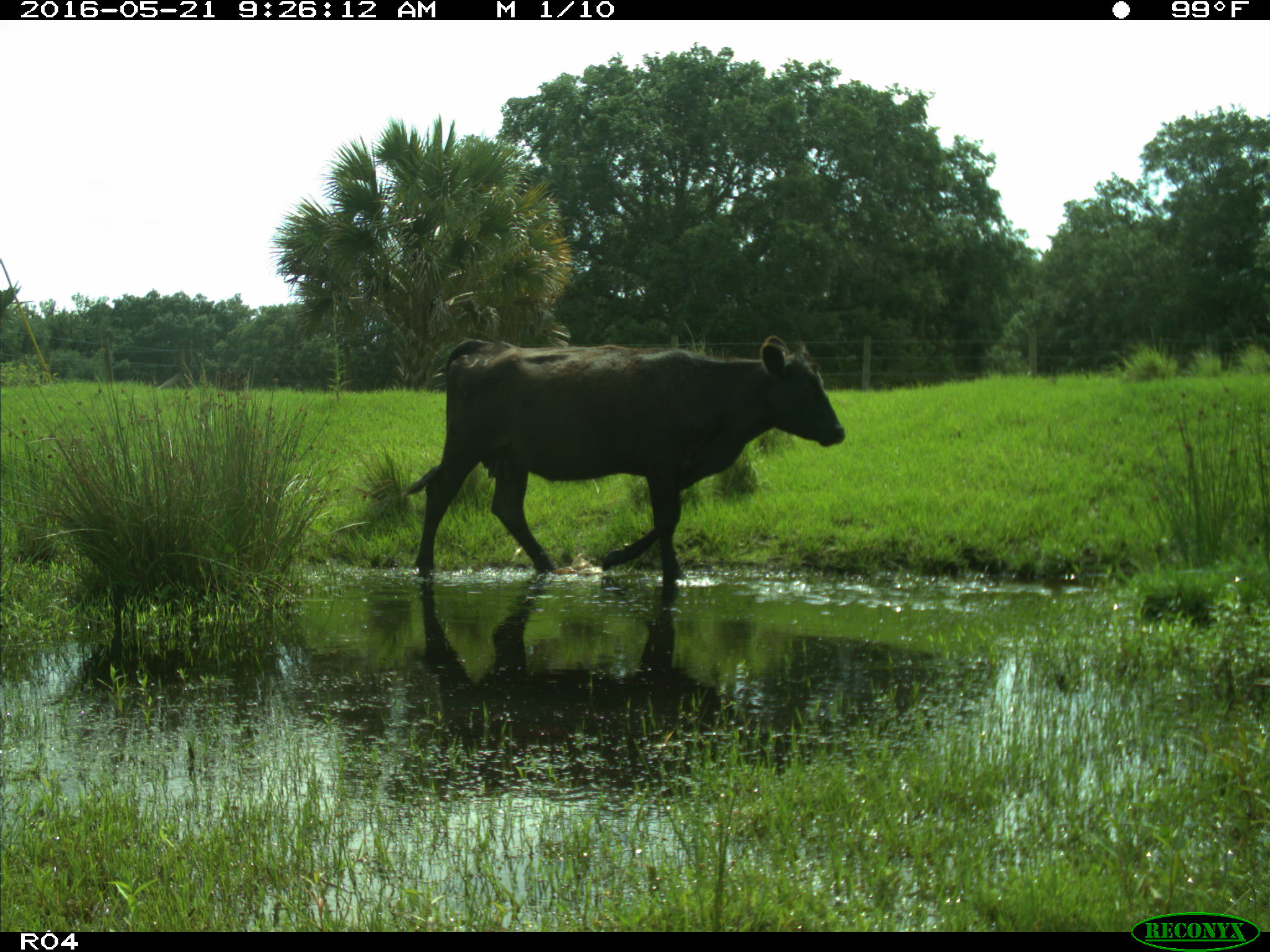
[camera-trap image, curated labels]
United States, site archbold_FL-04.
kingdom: Animalia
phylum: Chordata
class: Mammalia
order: Artiodactyla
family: Bovidae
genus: Bos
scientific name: Bos taurus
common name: domestic cow